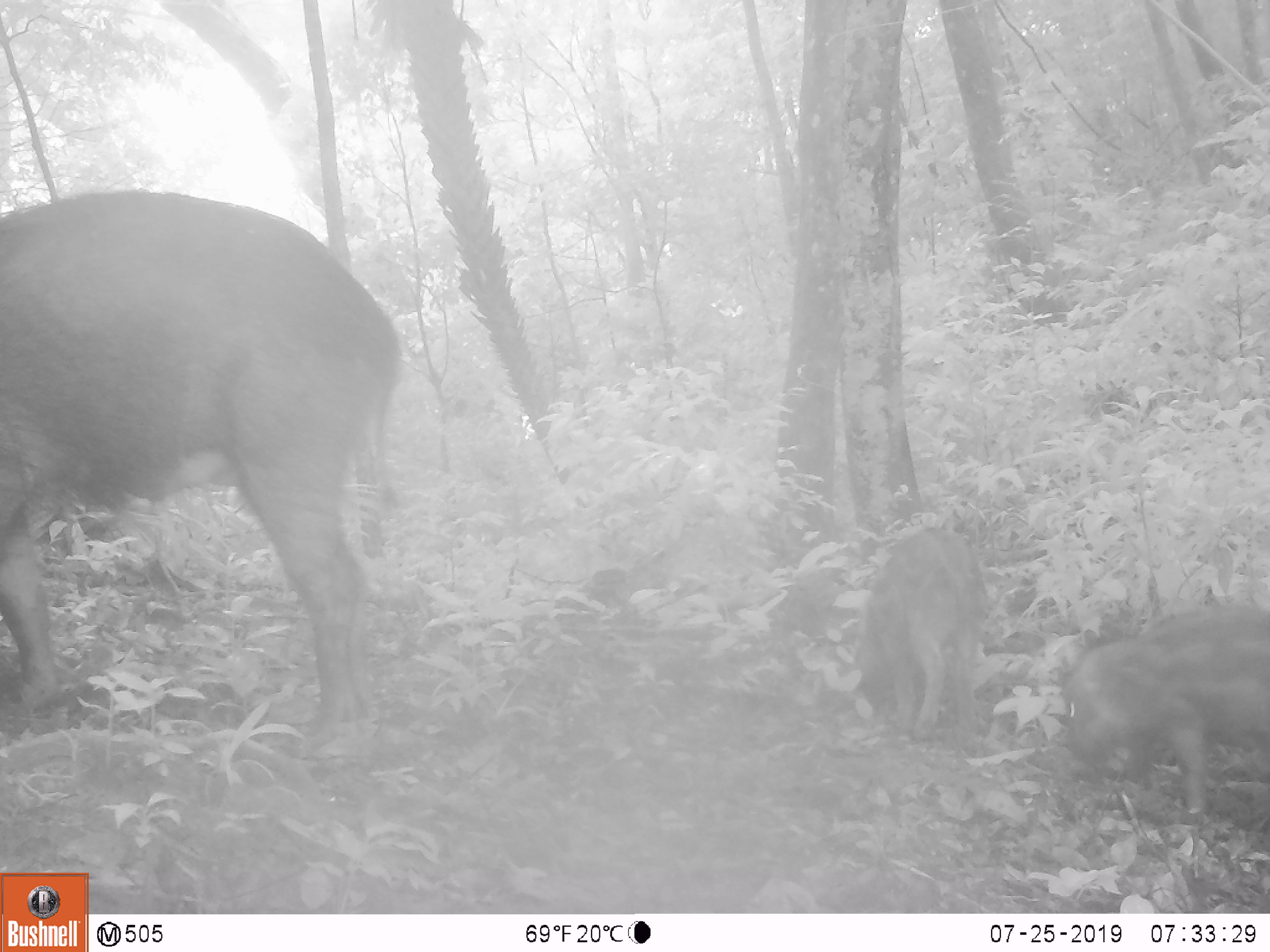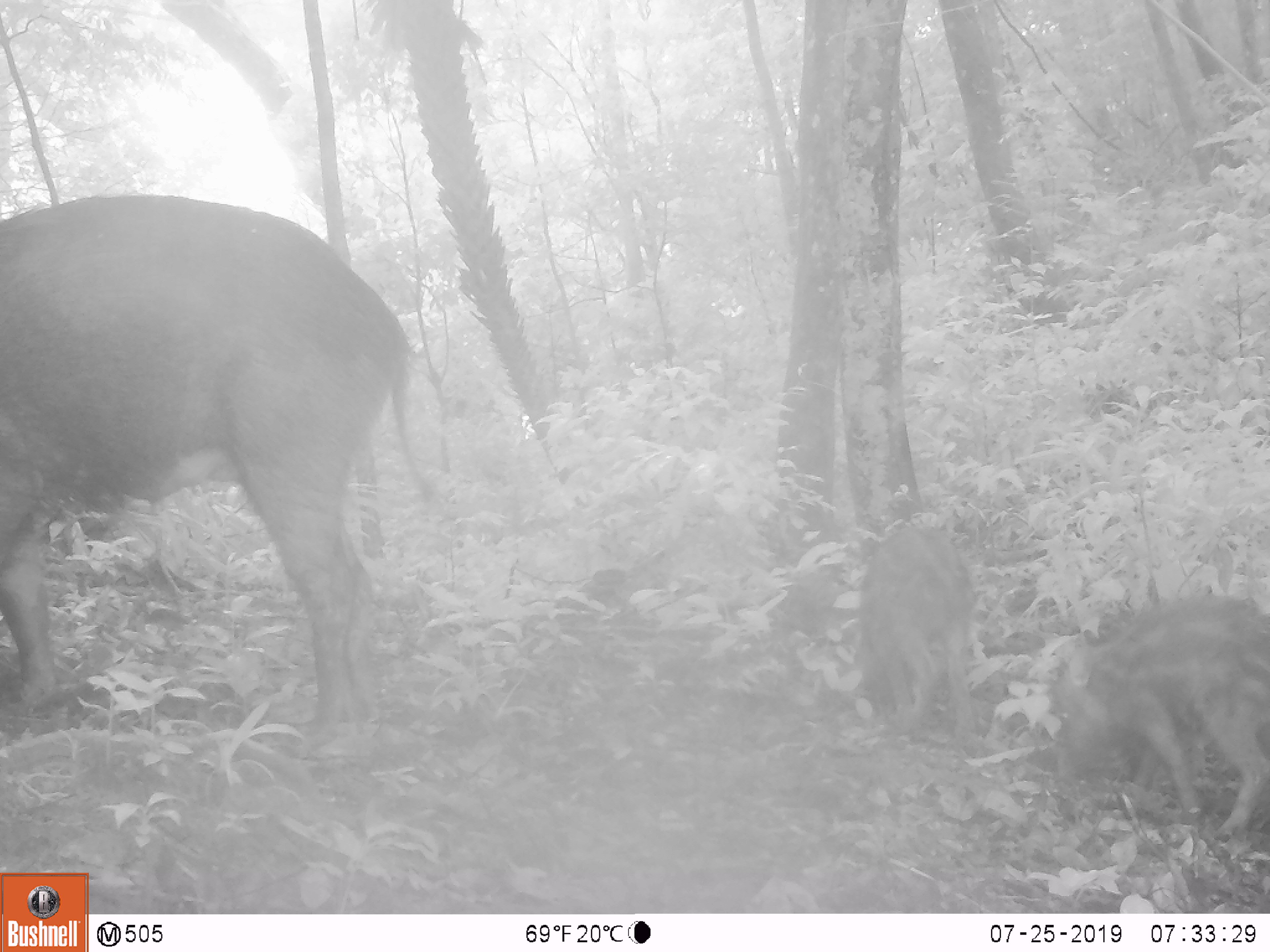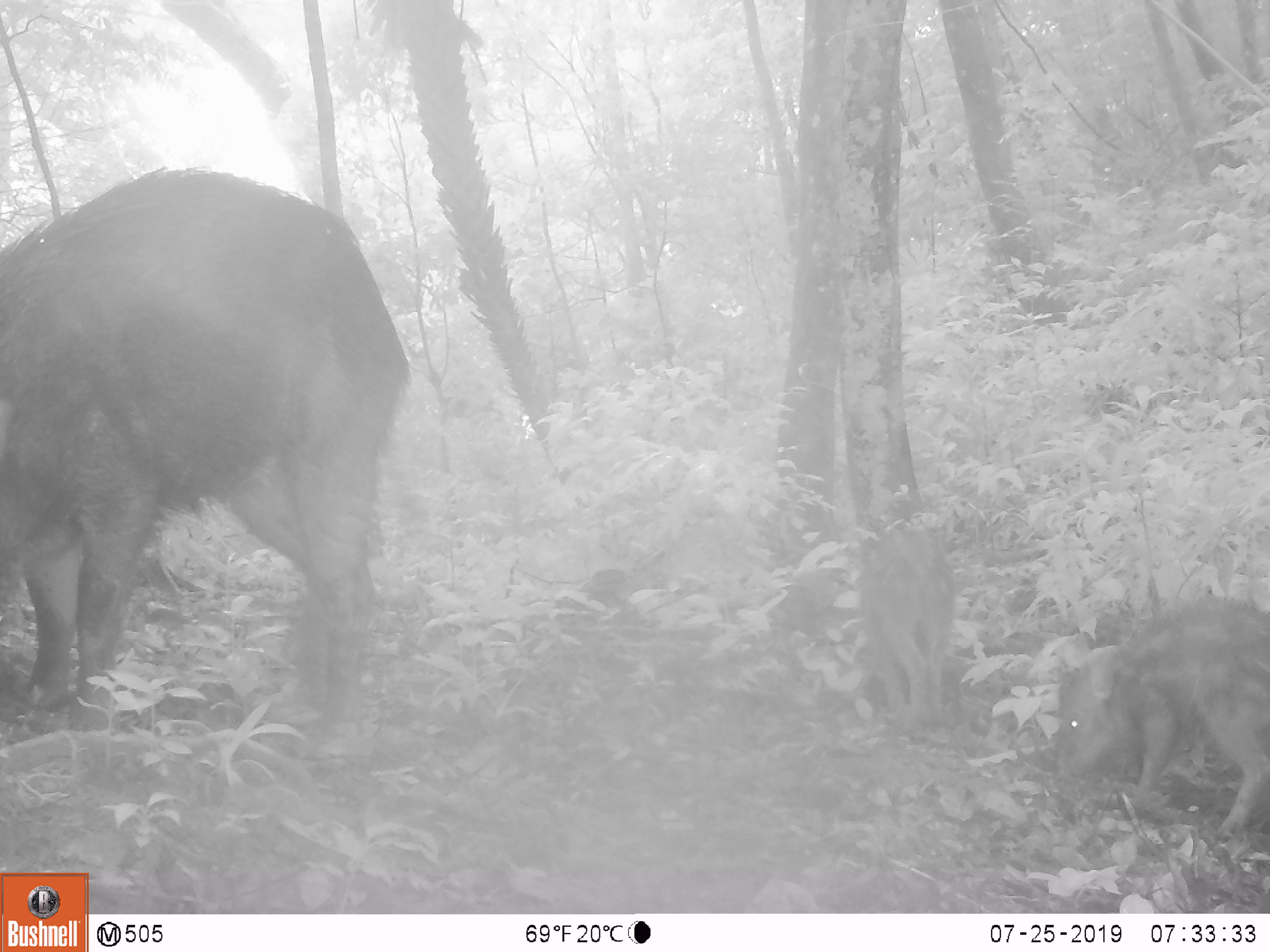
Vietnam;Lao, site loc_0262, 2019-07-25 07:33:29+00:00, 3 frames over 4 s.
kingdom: Animalia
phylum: Chordata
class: Mammalia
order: Artiodactyla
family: Suidae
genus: Sus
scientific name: Sus scrofa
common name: eurasian wild pig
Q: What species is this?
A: Eurasian wild pig (Sus scrofa).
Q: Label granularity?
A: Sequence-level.